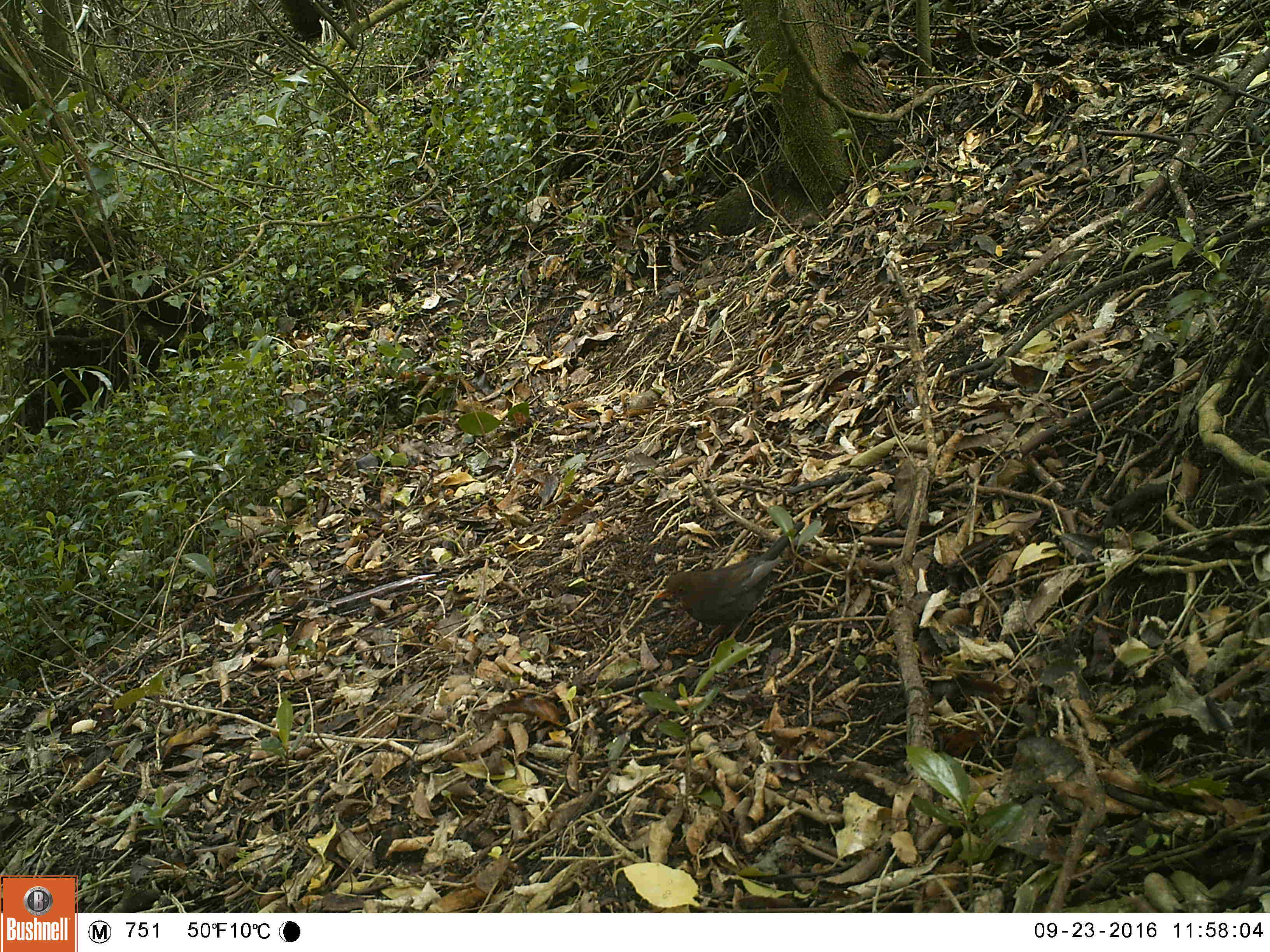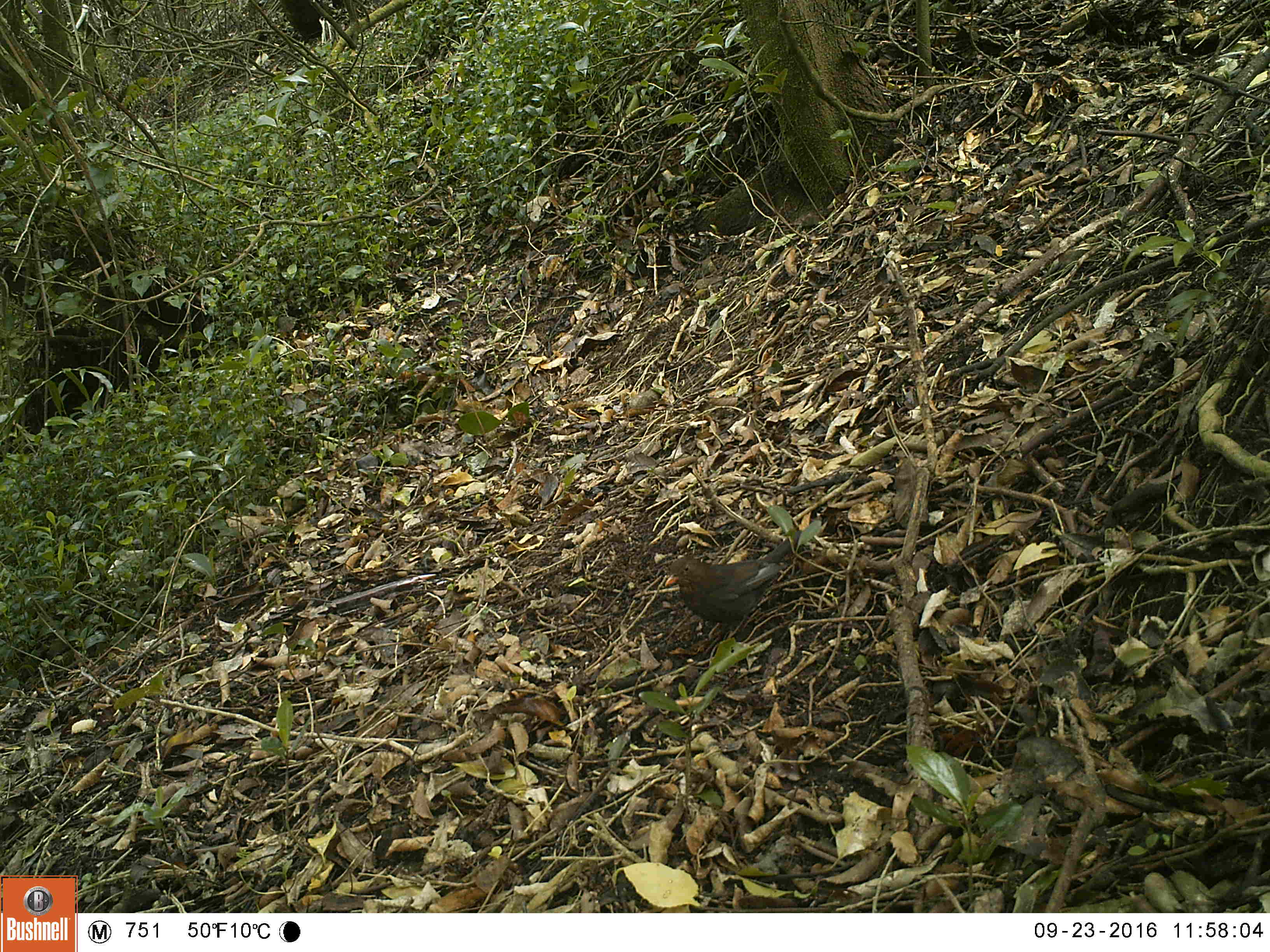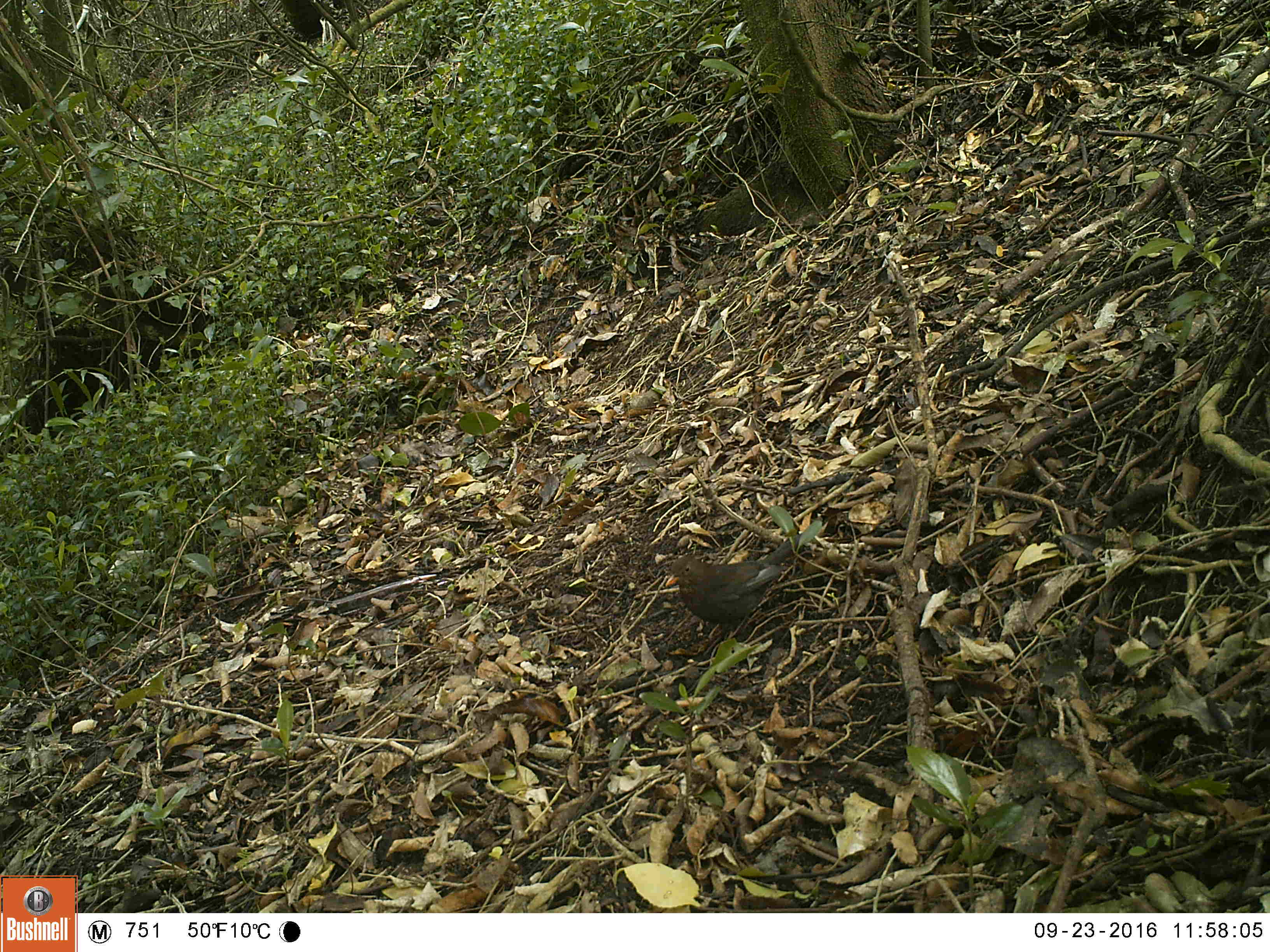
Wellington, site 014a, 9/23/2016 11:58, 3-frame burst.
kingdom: Animalia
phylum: Chordata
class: Aves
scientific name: Aves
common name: bird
Bird (Aves).